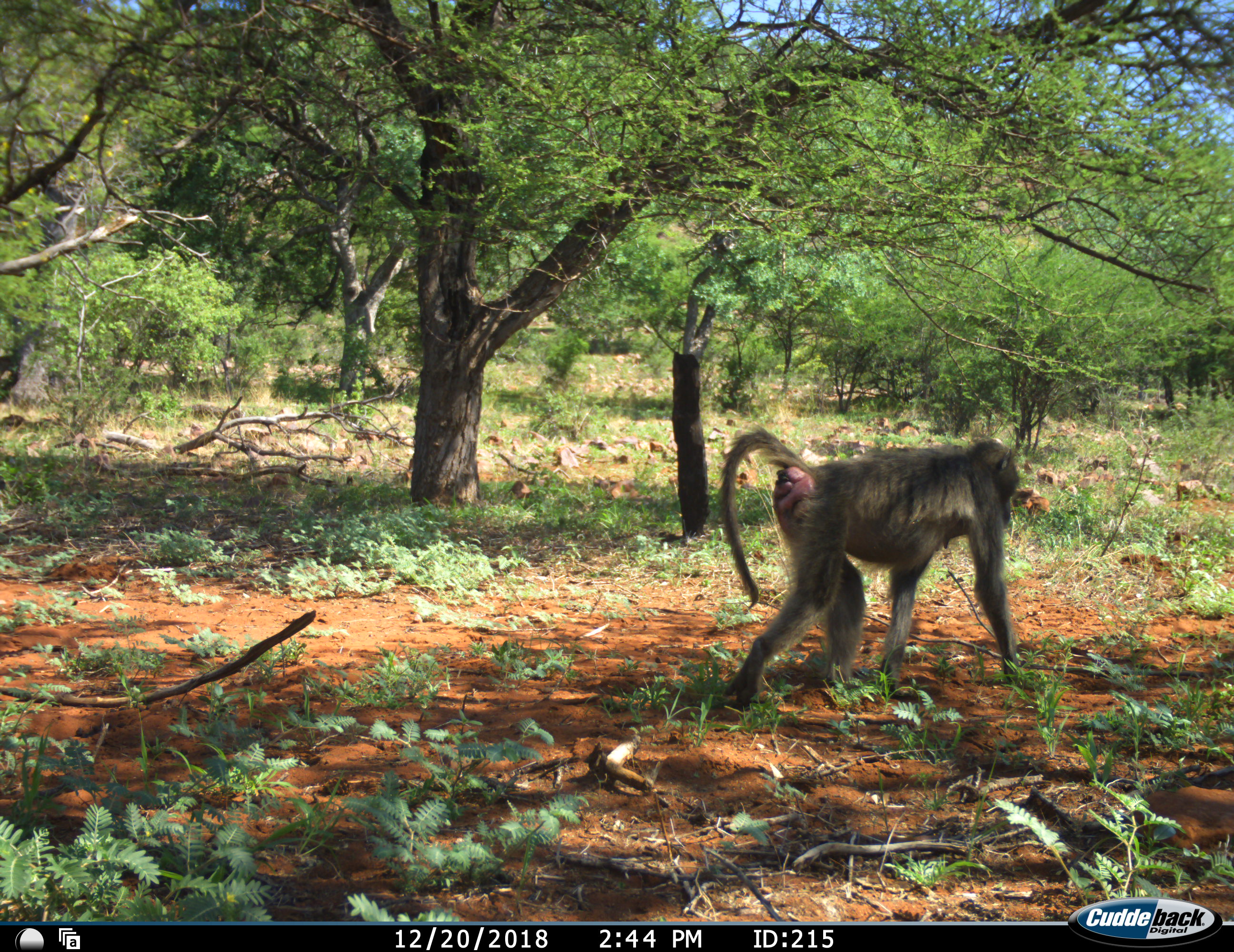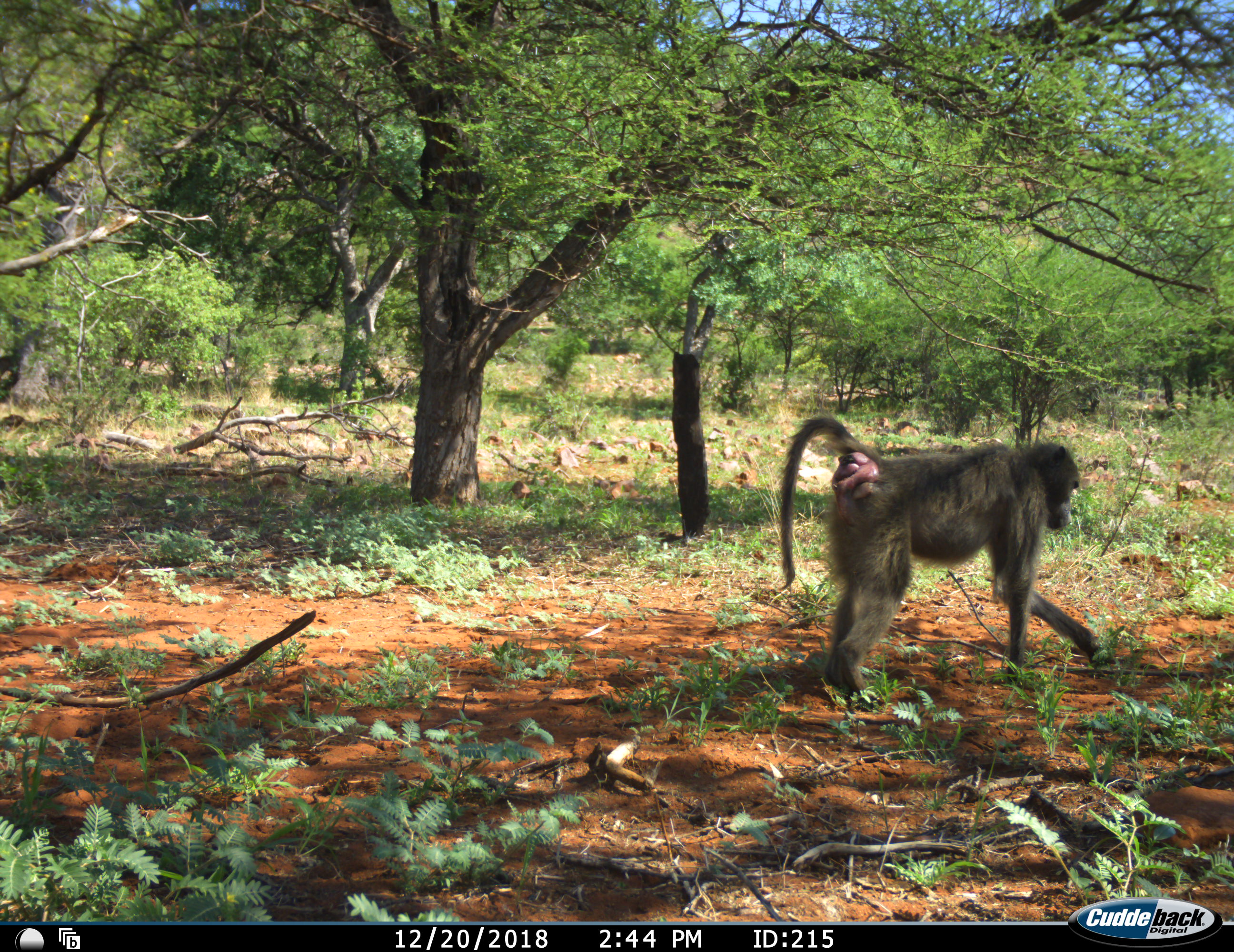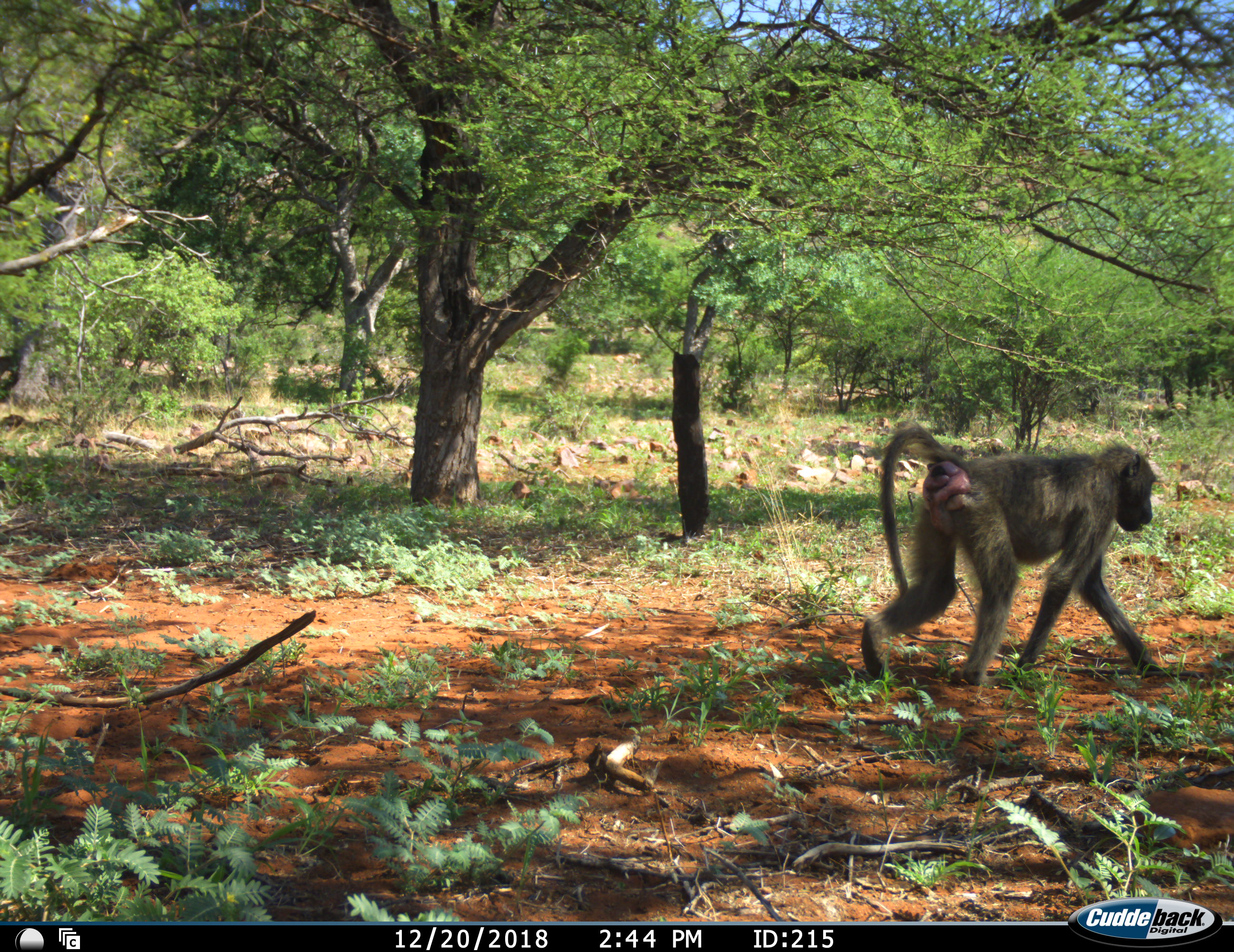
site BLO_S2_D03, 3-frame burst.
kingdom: Animalia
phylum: Chordata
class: Mammalia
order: Primates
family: Cercopithecidae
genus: Papio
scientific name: Papio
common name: baboon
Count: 1.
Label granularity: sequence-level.